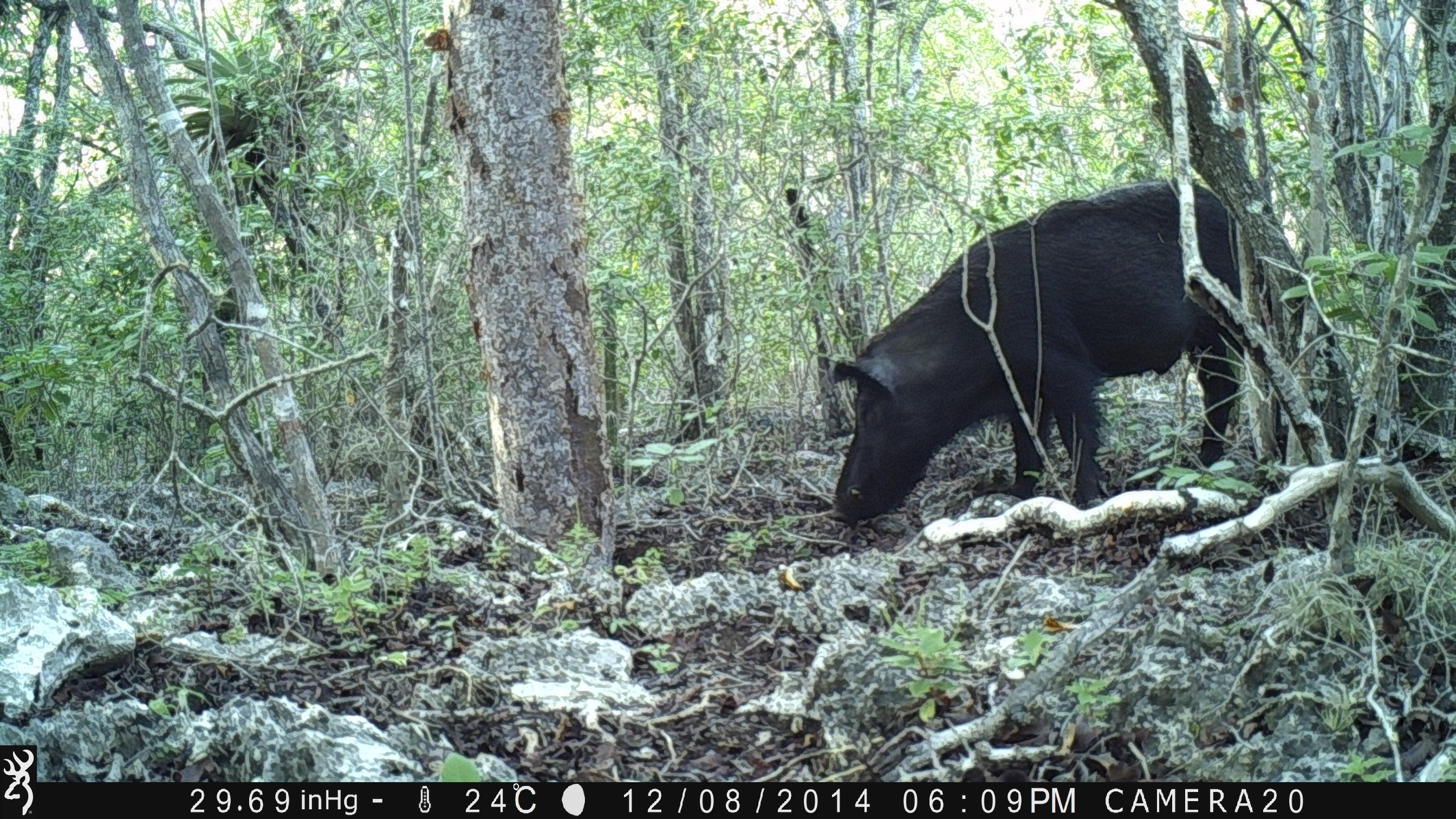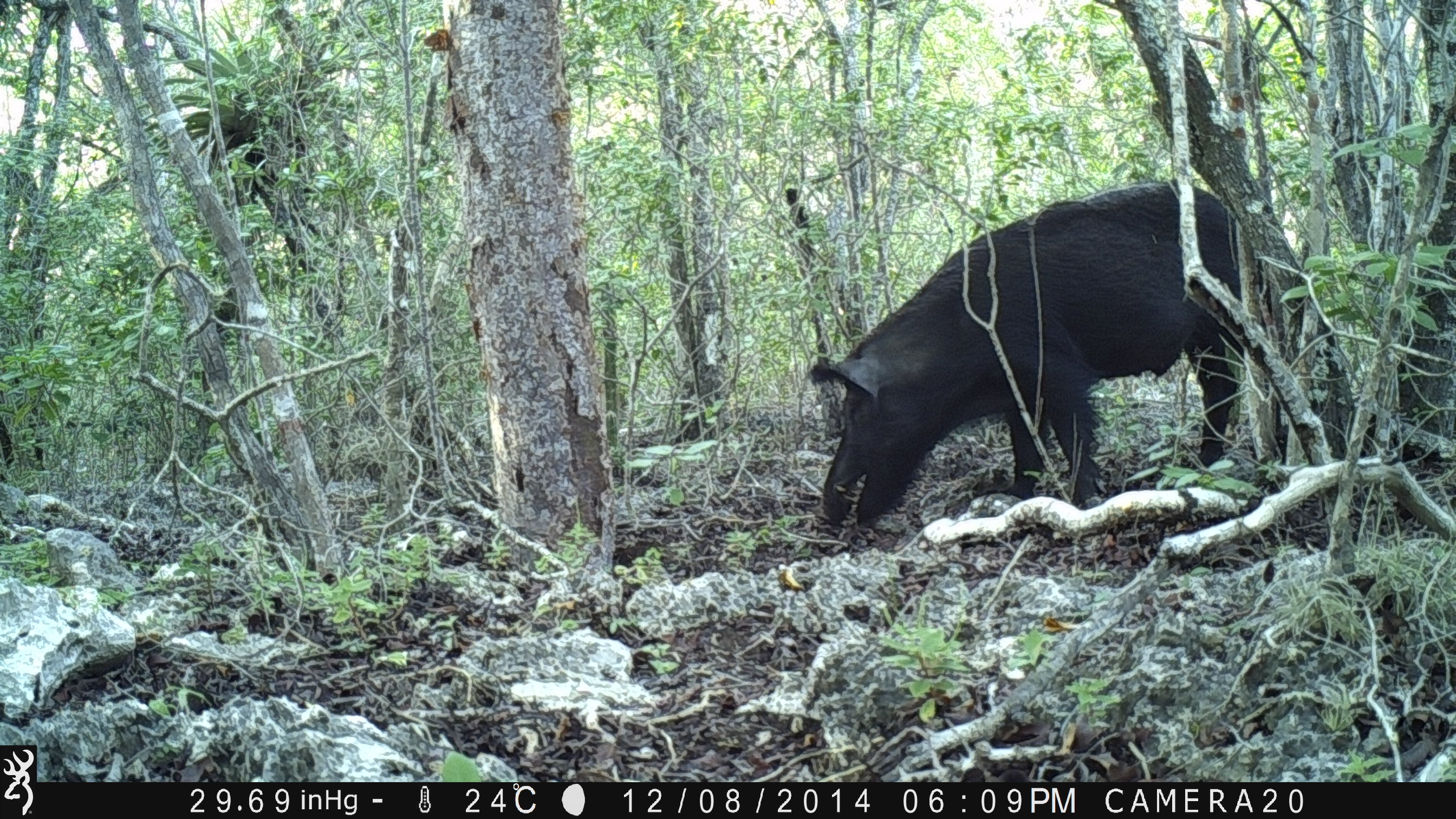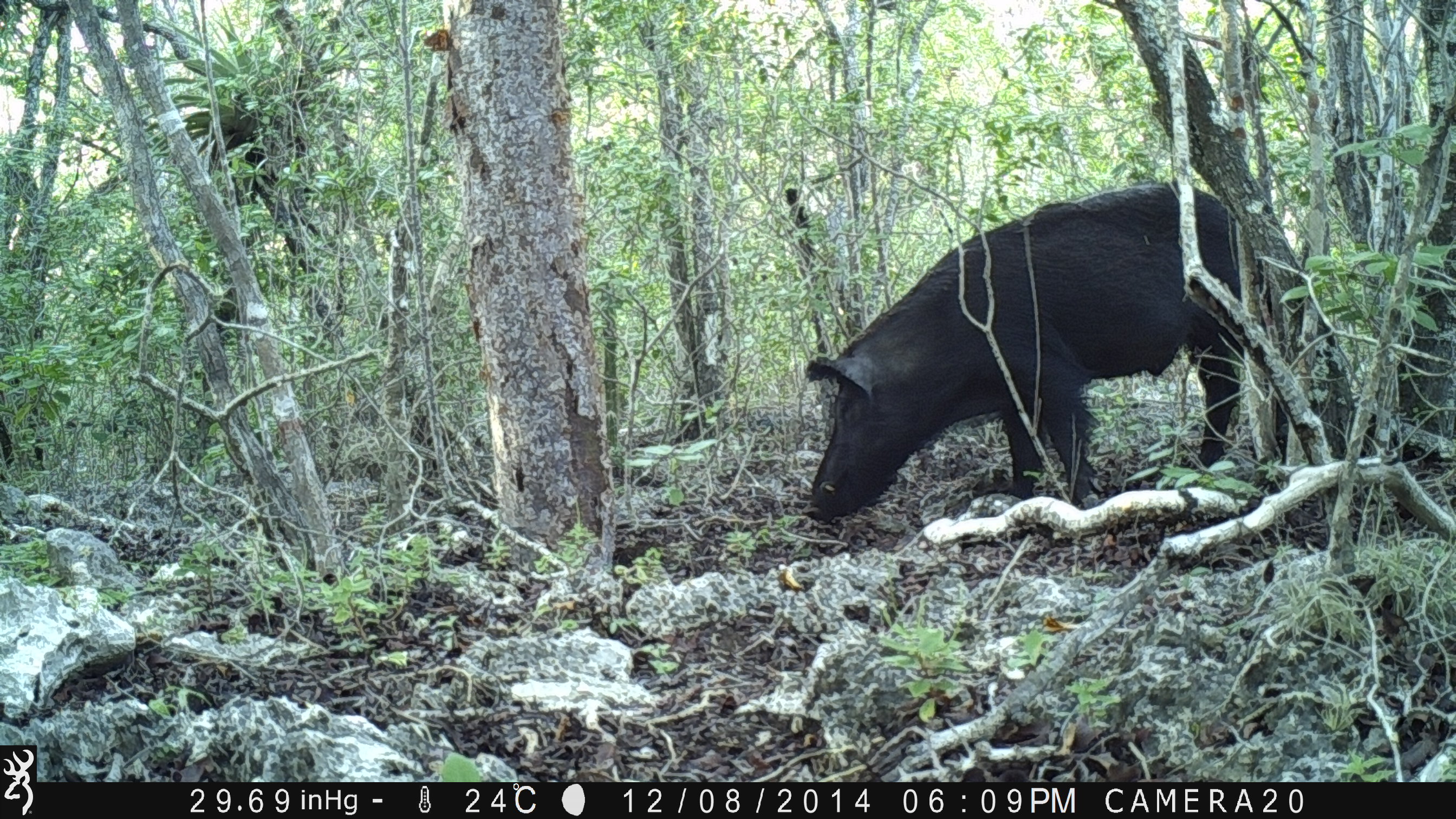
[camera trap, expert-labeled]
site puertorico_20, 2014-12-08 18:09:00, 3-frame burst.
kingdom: Animalia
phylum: Chordata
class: Mammalia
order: Artiodactyla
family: Suidae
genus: Sus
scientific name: Sus scrofa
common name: pig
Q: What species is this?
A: Pig (Sus scrofa).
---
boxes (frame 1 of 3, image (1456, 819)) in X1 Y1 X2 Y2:
pig: 816 176 1276 525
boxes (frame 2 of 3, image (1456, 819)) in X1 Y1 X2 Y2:
pig: 802 178 1268 538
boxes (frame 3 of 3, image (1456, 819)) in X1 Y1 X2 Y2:
pig: 797 178 1269 519